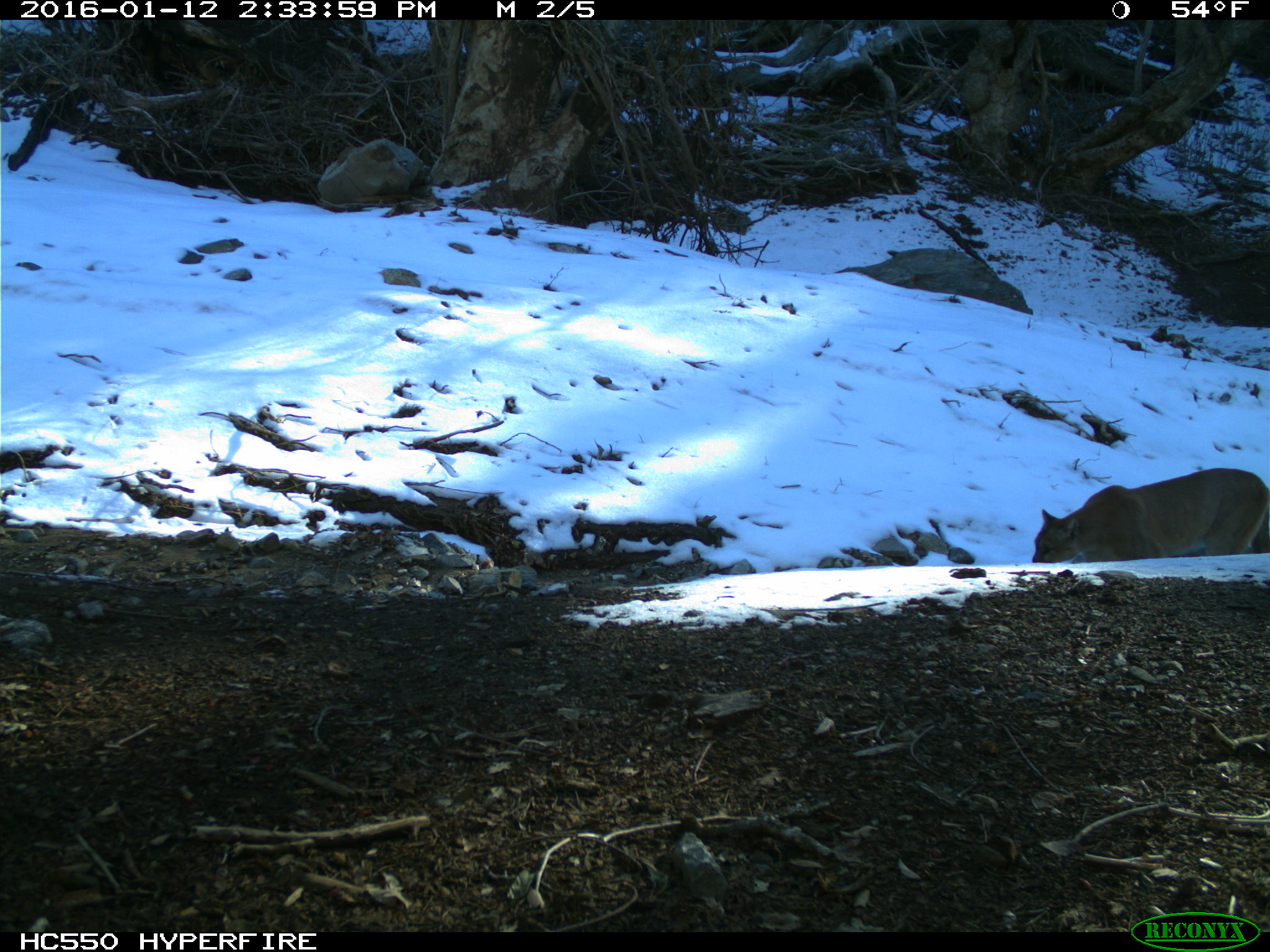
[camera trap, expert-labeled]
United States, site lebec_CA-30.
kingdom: Animalia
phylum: Chordata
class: Mammalia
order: Carnivora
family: Felidae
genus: Puma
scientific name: Puma concolor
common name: mountain lion